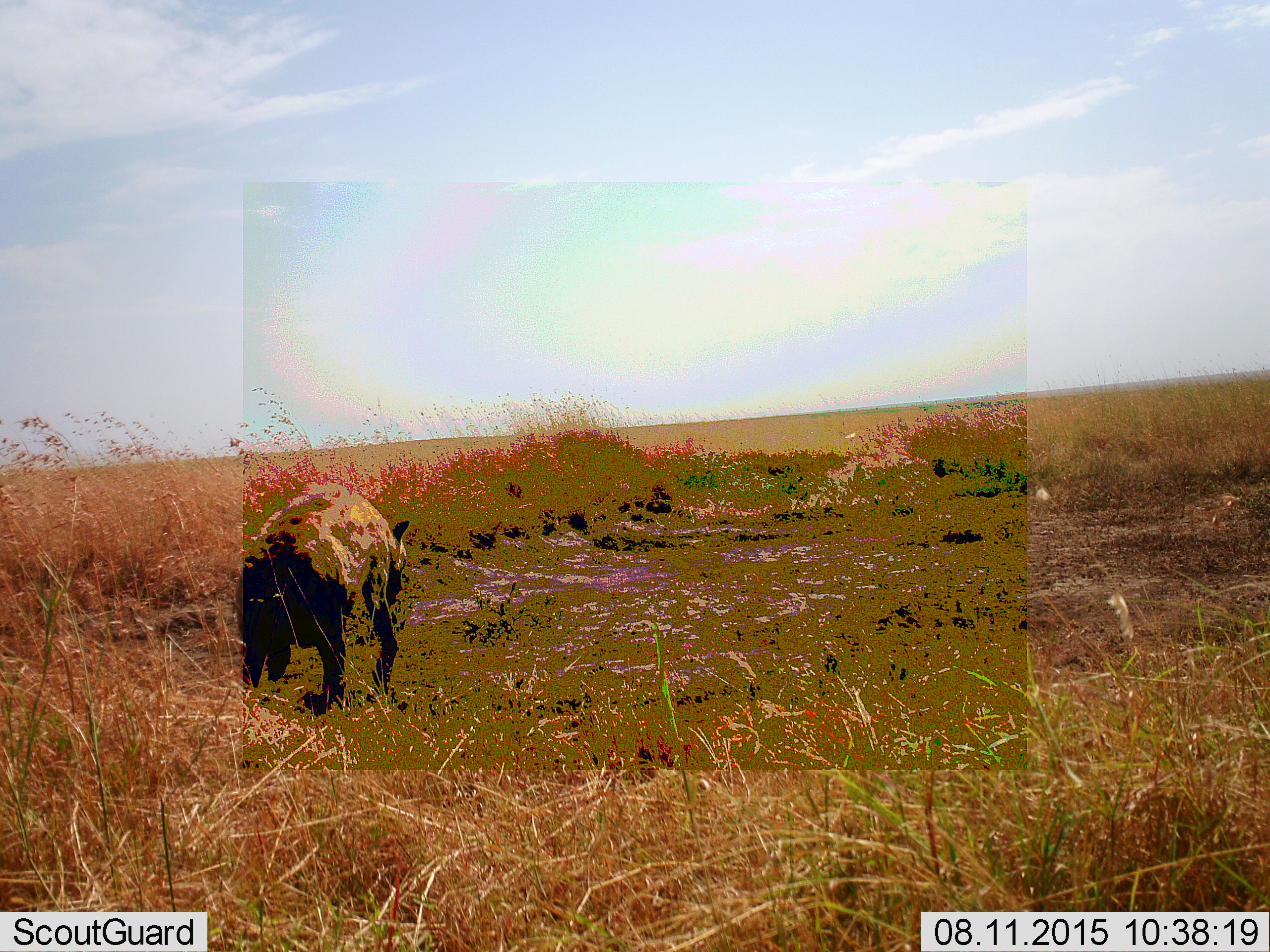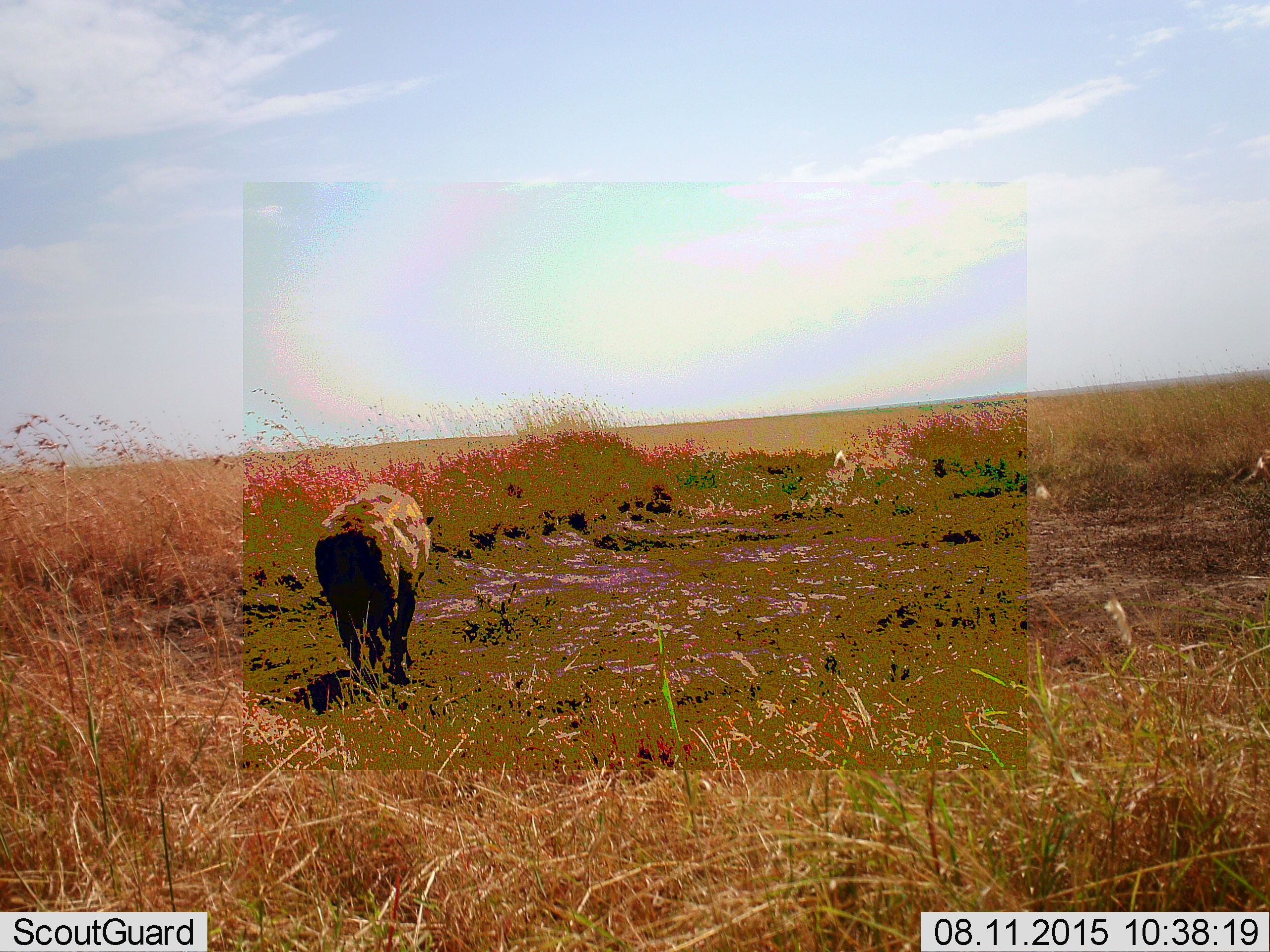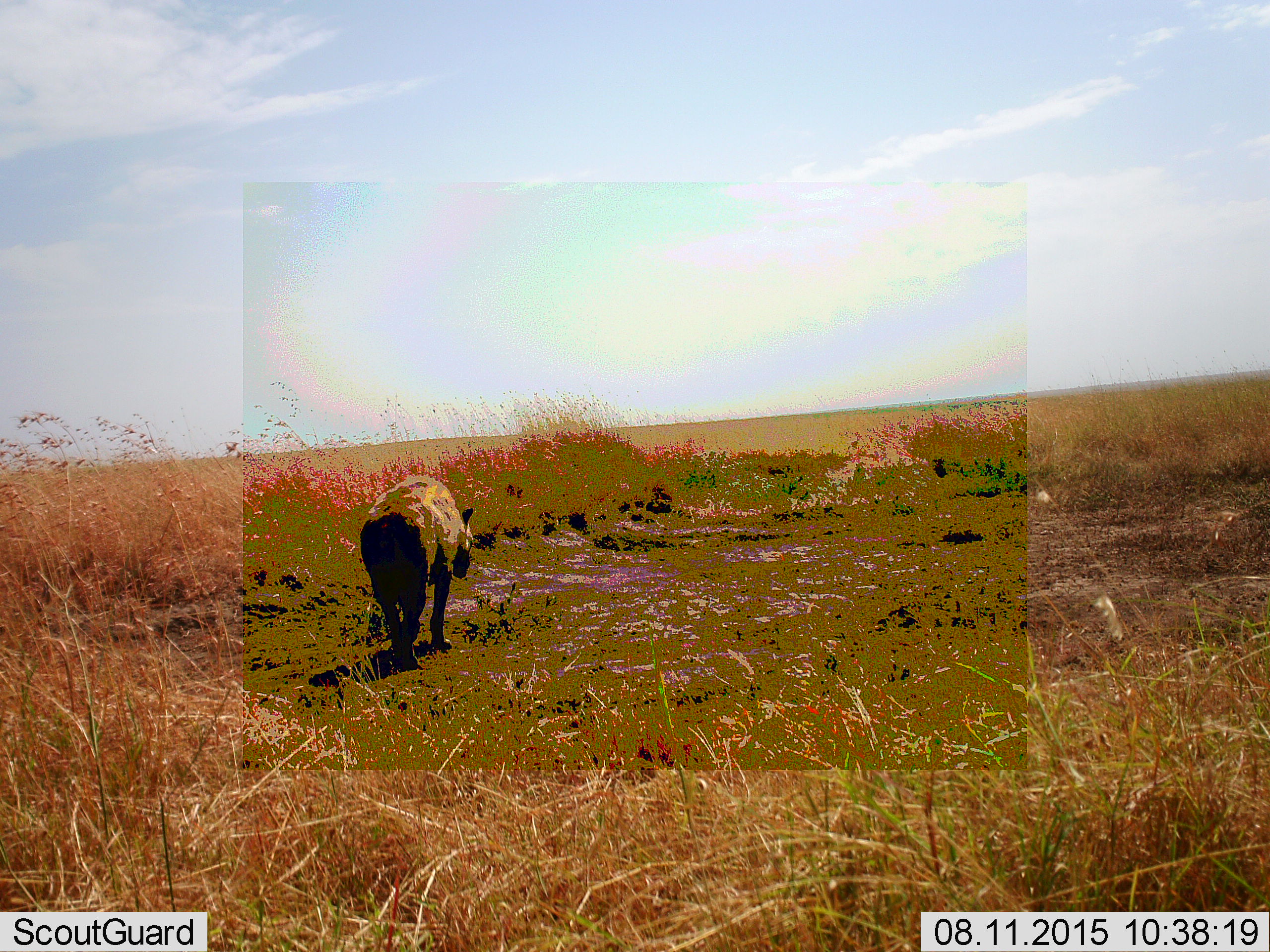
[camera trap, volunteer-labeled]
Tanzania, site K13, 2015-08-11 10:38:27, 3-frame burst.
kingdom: Animalia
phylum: Chordata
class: Mammalia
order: Carnivora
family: Hyaenidae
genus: Crocuta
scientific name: Crocuta crocuta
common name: spotted hyena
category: hyenaspotted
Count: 1.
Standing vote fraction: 14%.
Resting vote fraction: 0%.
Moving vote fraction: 100%.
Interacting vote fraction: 0%.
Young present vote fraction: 0%.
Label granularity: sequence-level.